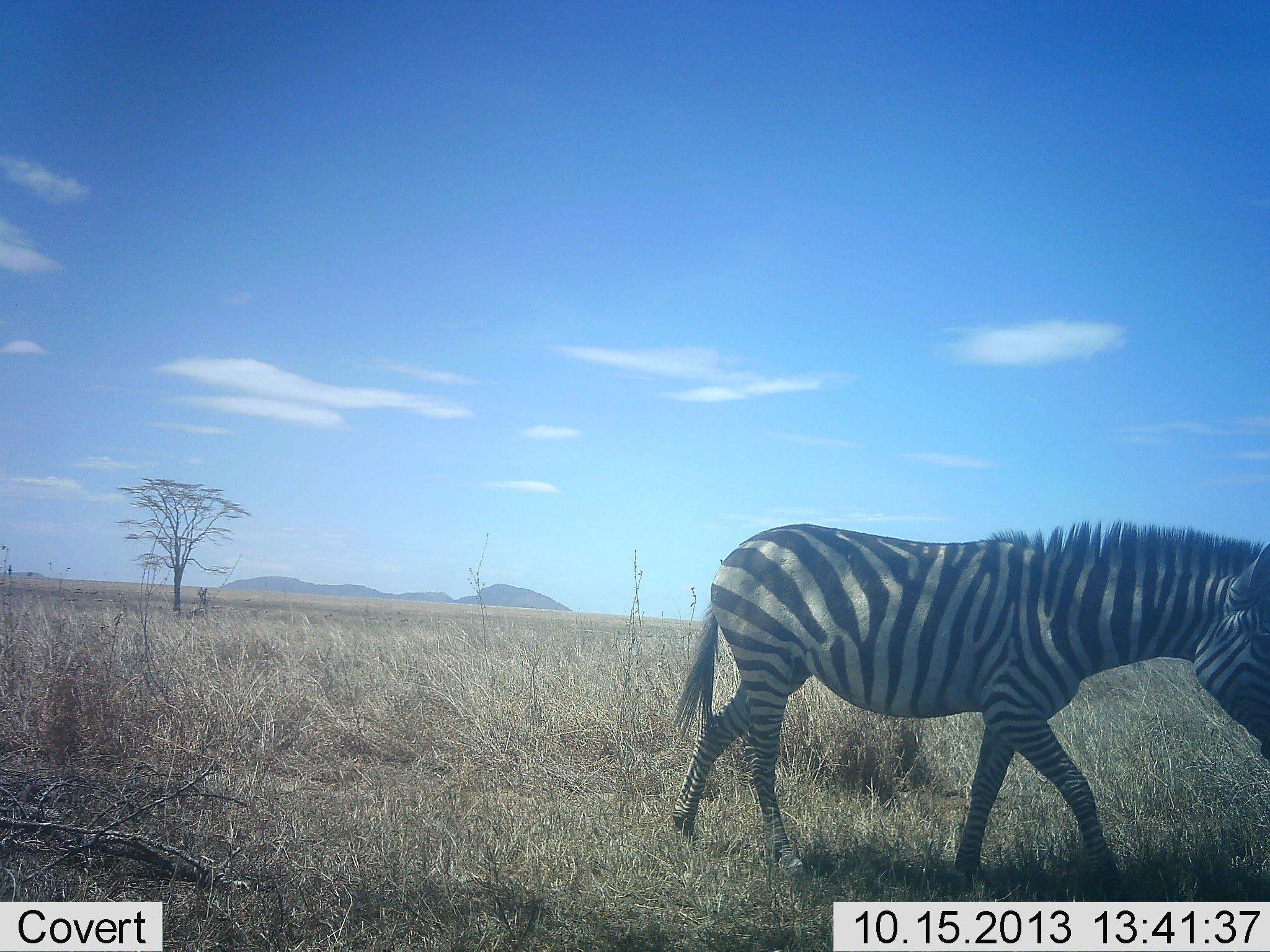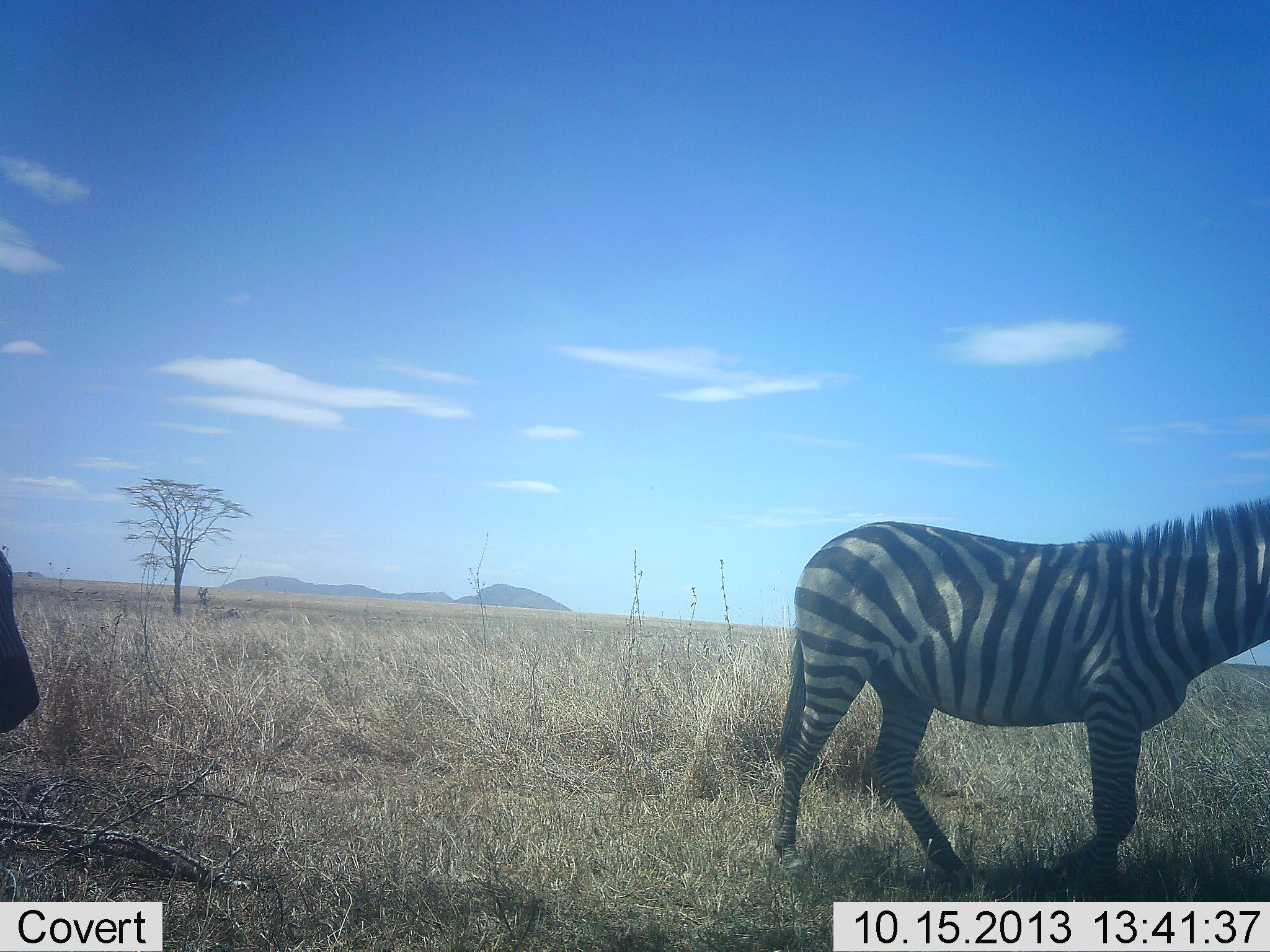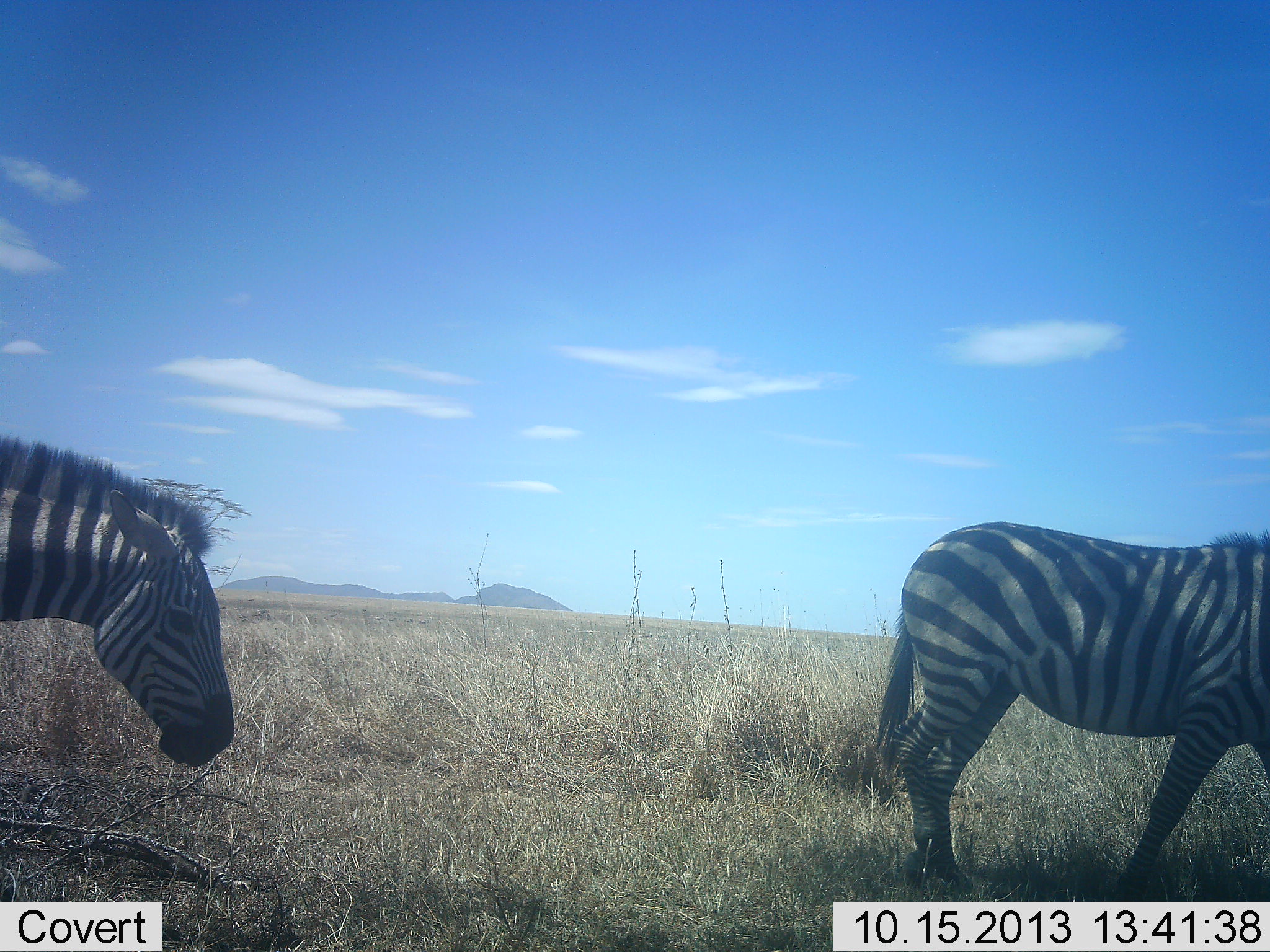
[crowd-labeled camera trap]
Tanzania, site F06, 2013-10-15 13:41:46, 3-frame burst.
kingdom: Animalia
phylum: Chordata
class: Mammalia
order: Perissodactyla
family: Equidae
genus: Equus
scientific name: Equus quagga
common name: plains zebra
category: zebra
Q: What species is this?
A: Zebra (plains zebra) (Equus quagga).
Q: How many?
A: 2.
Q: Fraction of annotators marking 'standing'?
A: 9%.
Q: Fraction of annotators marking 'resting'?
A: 0%.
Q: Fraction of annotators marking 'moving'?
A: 91%.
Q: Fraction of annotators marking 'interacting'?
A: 0%.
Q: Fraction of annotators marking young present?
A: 0%.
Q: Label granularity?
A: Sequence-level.